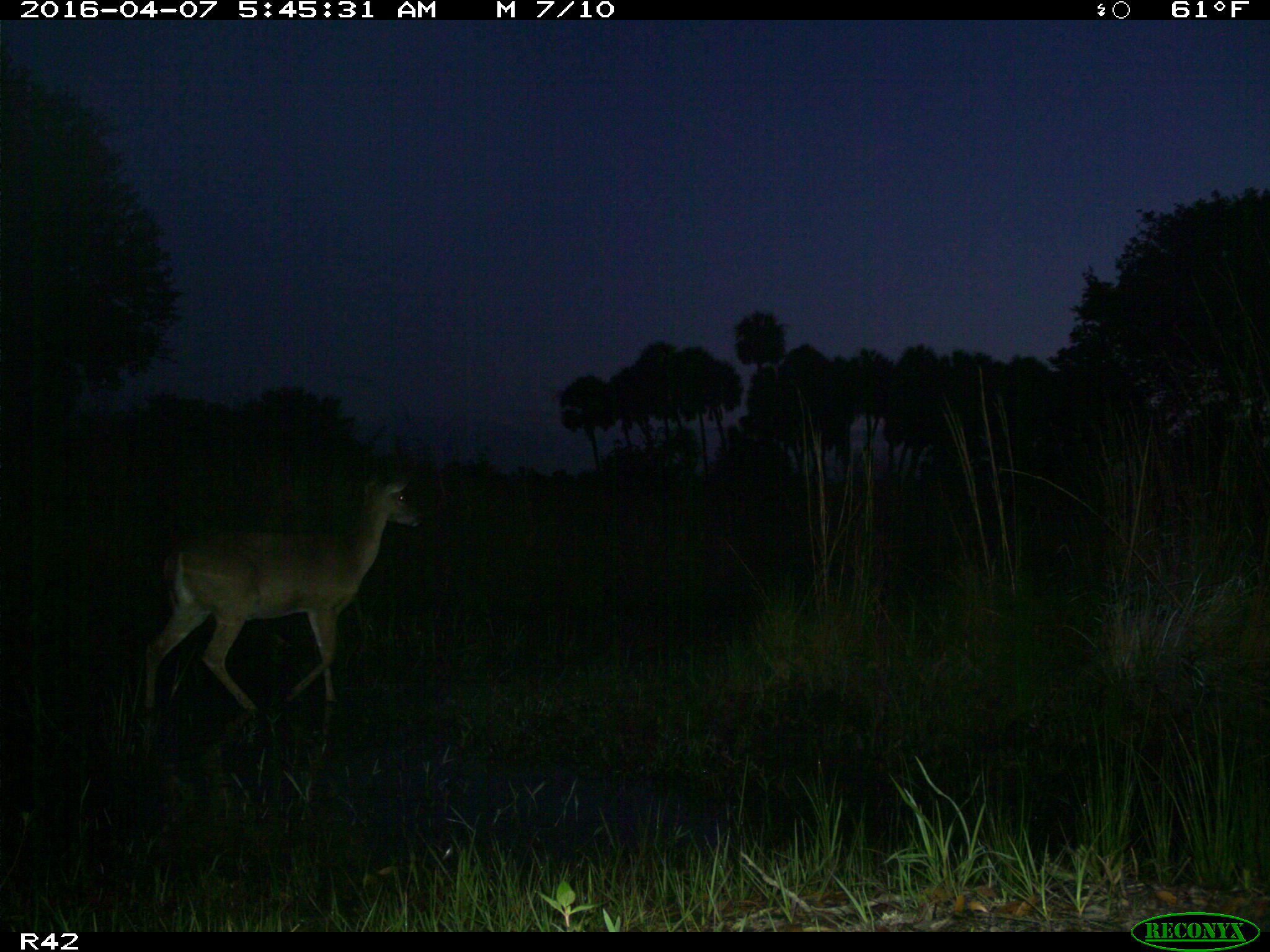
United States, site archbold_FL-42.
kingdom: Animalia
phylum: Chordata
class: Mammalia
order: Artiodactyla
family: Cervidae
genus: Odocoileus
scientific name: Odocoileus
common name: deer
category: unidentified deer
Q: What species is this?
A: Unidentified deer (deer) (Odocoileus).